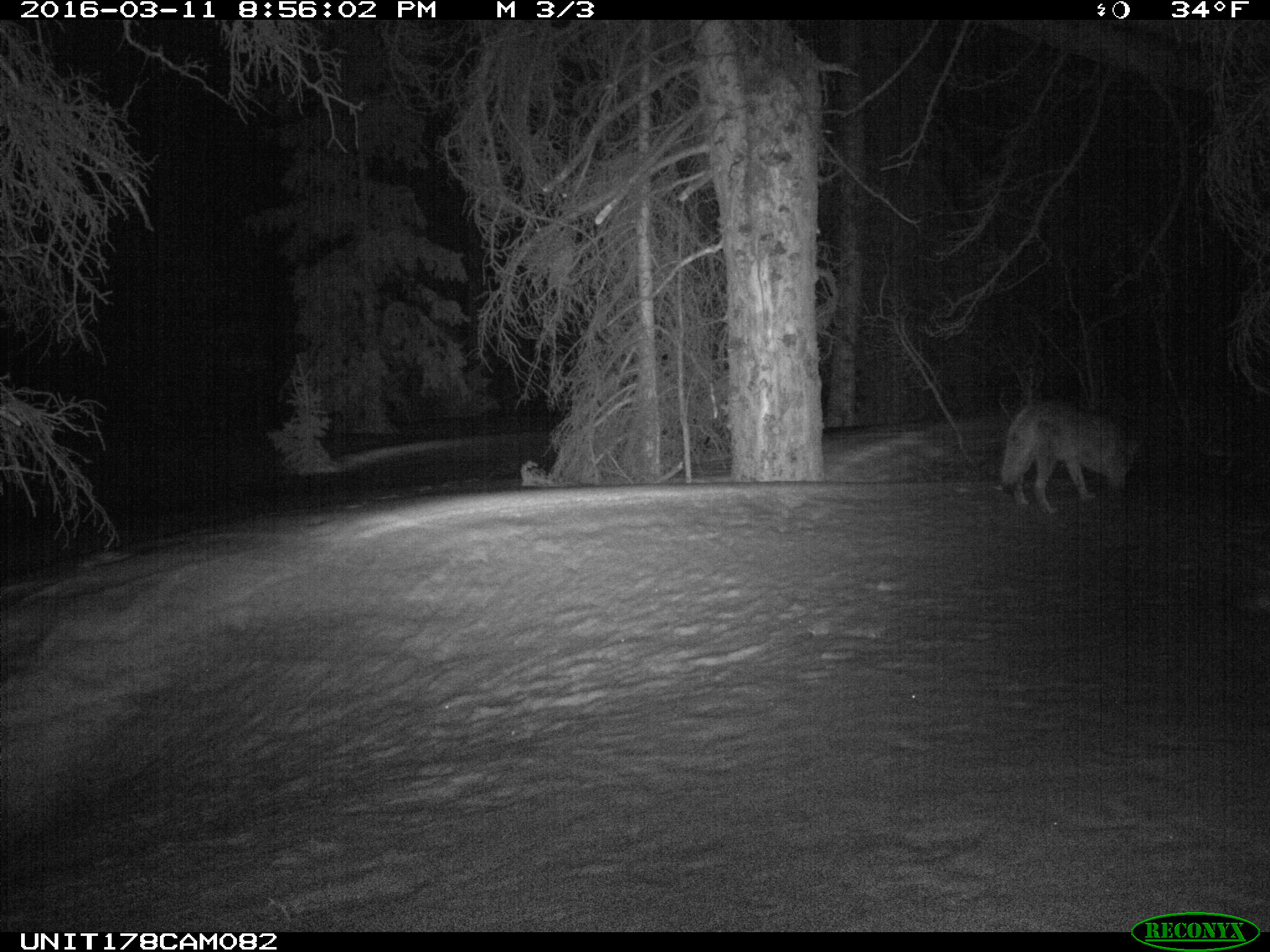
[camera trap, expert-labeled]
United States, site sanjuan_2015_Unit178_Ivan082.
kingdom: Animalia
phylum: Chordata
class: Mammalia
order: Carnivora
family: Canidae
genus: Canis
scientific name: Canis latrans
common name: coyote